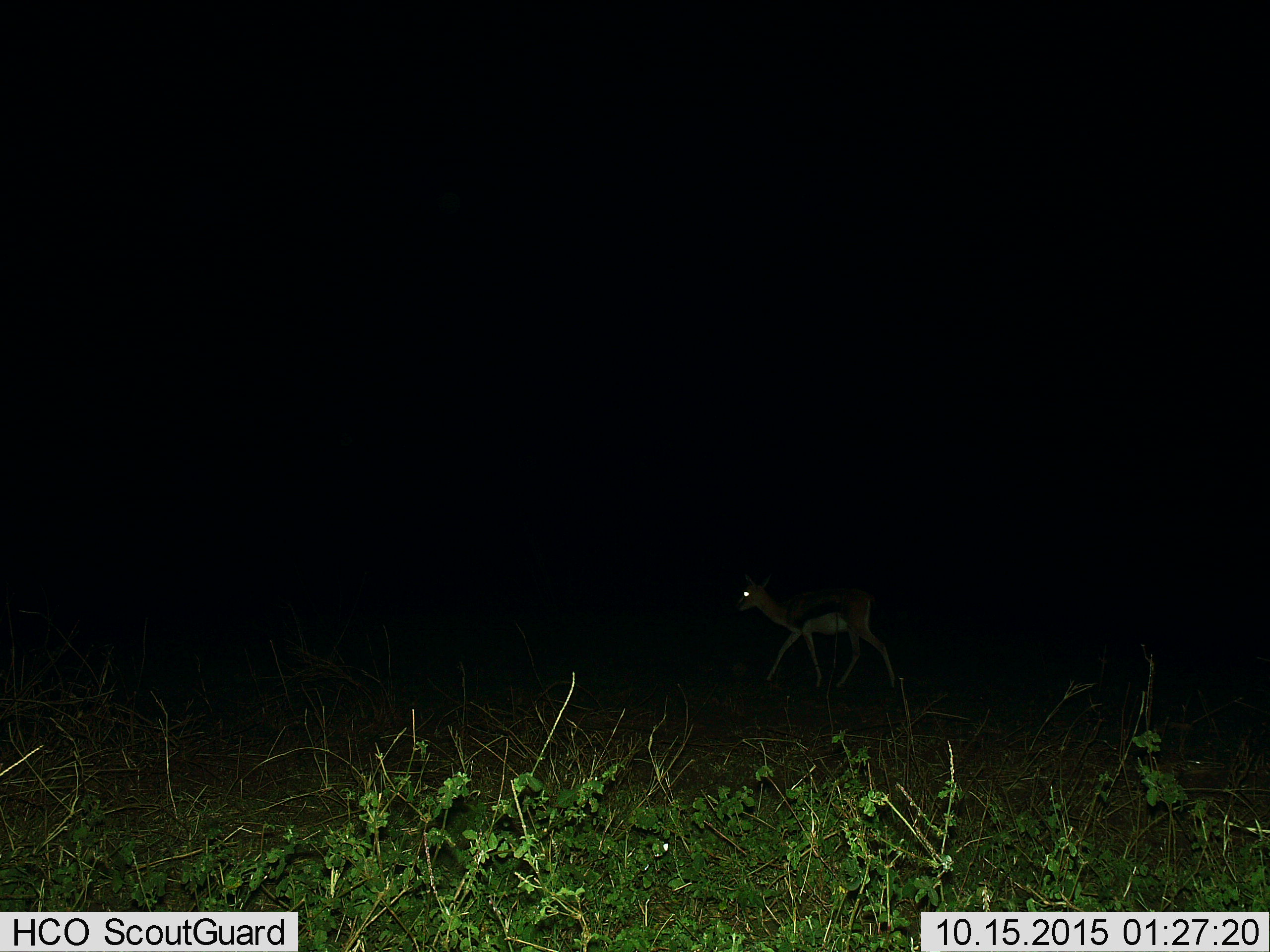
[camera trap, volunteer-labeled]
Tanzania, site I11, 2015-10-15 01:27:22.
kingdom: Animalia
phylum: Chordata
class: Mammalia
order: Artiodactyla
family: Bovidae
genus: Eudorcas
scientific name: Eudorcas thomsonii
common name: thomson's gazelle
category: gazellethomsons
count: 1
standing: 0%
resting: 0%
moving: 100%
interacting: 0%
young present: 0%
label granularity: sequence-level